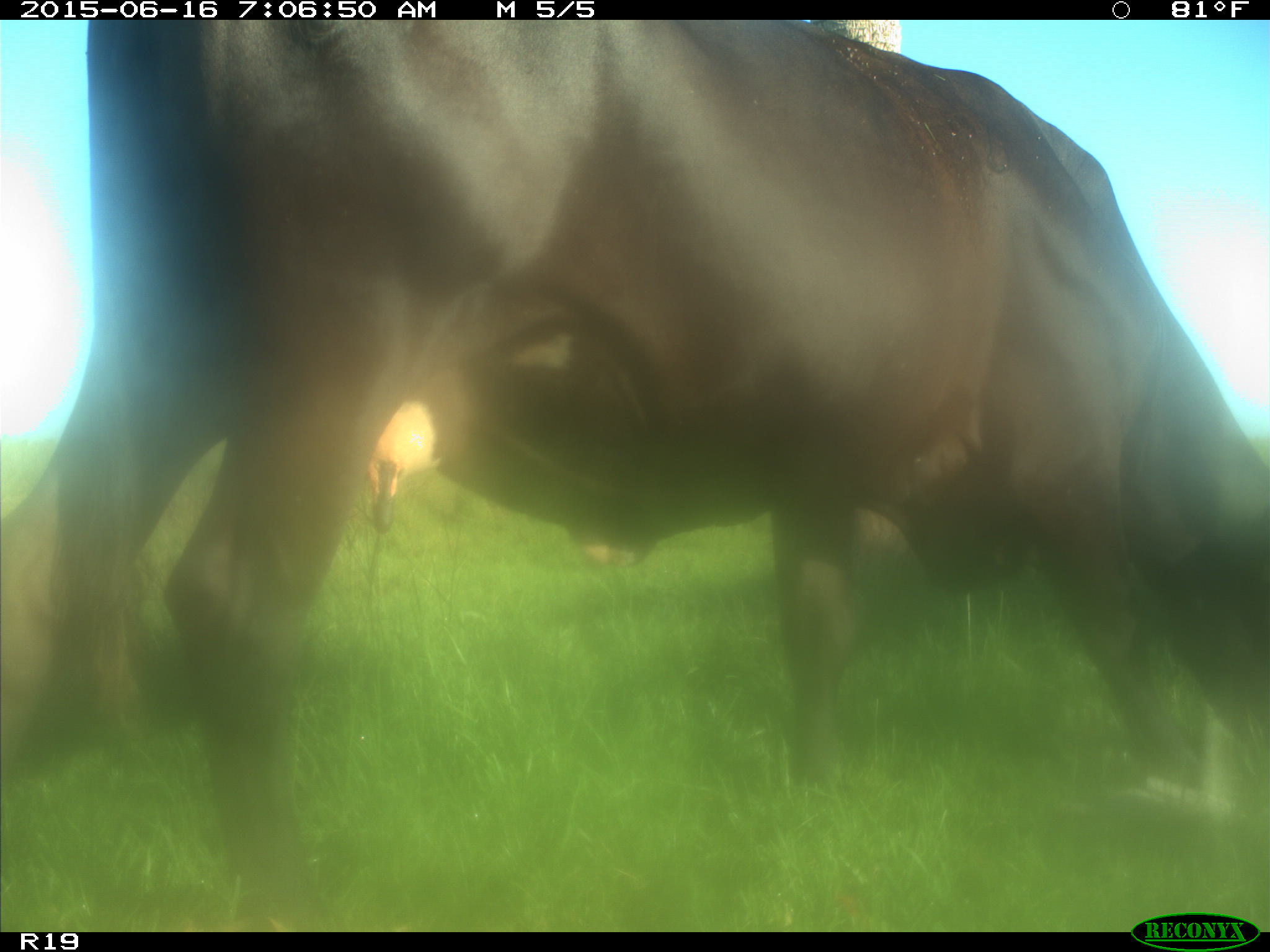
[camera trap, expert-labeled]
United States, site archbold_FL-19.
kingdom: Animalia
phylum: Chordata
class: Mammalia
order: Artiodactyla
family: Bovidae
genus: Bos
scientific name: Bos taurus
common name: domestic cow